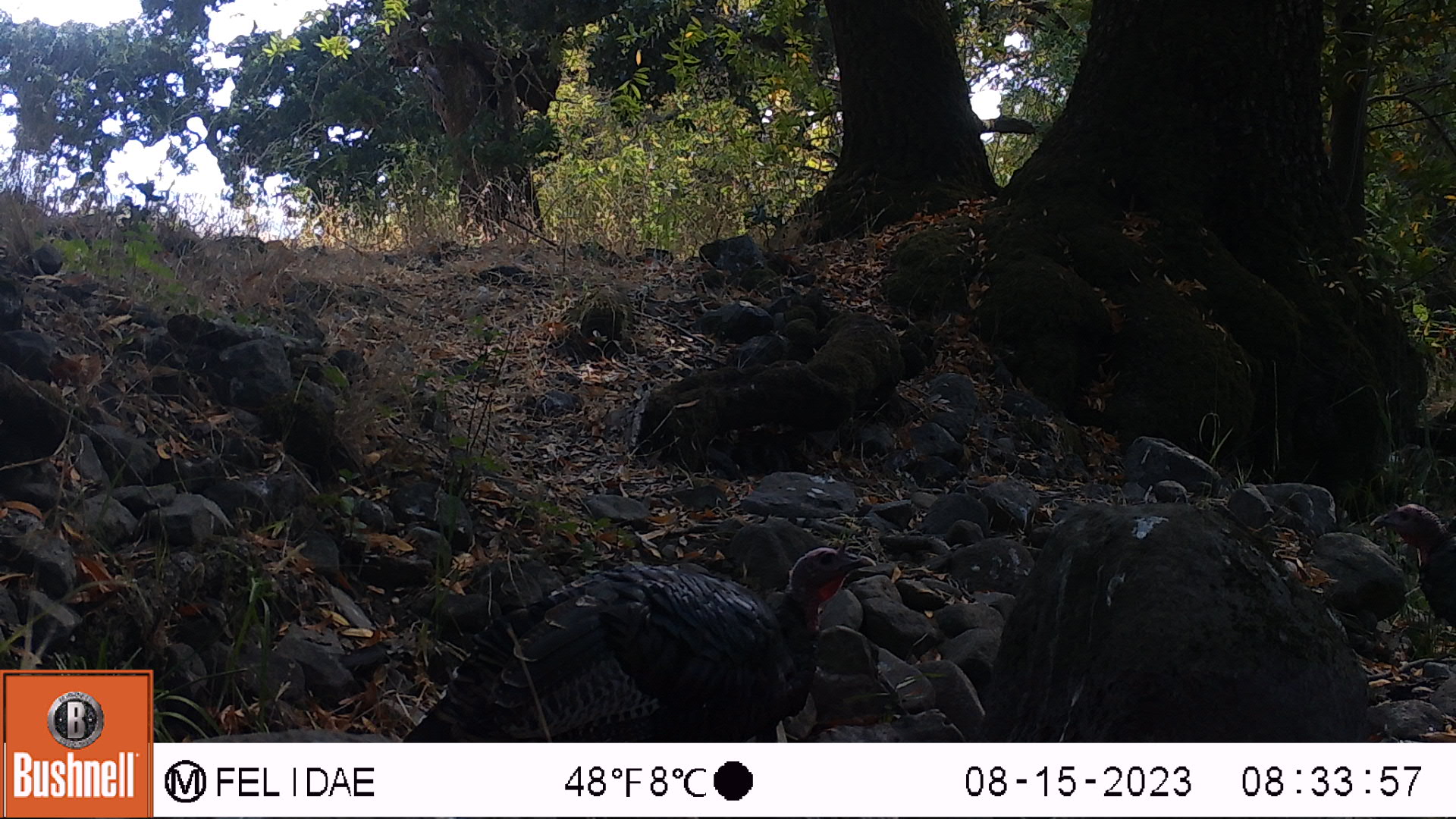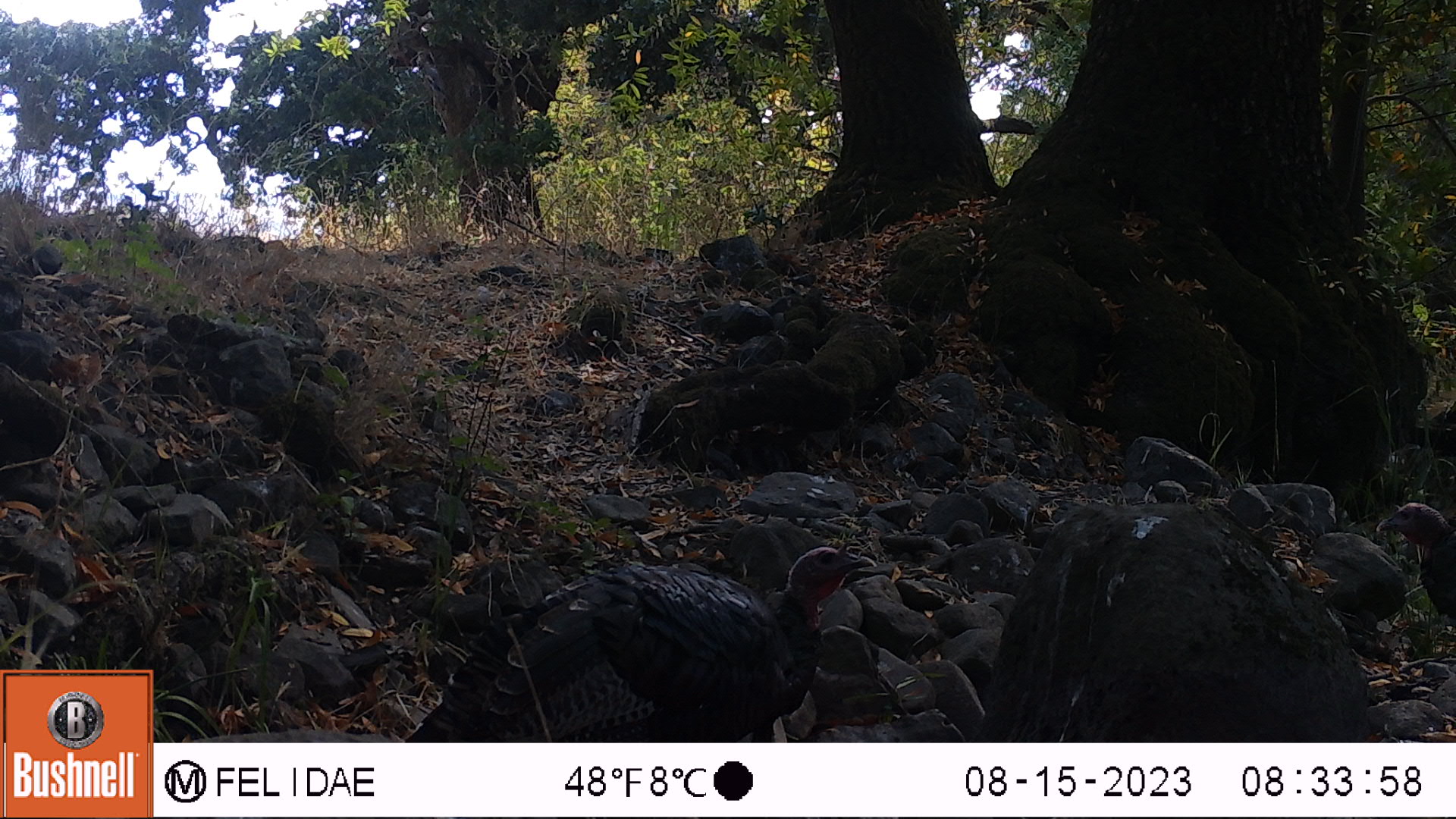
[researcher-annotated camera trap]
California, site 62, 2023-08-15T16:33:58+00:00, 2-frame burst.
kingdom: Animalia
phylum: Chordata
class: Aves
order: Galliformes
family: Phasianidae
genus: Meleagris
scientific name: Meleagris gallopavo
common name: turkey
Turkey (Meleagris gallopavo).